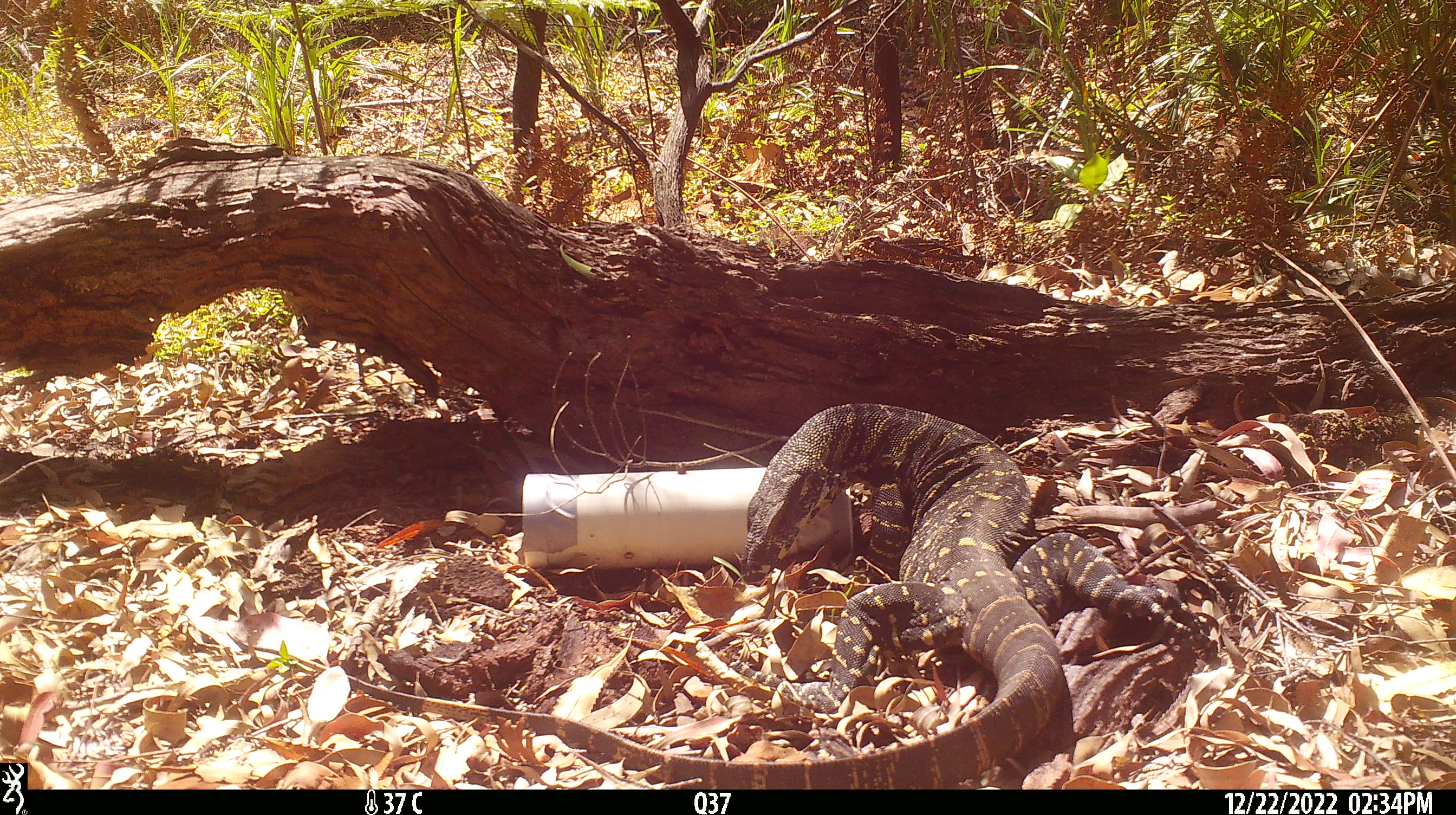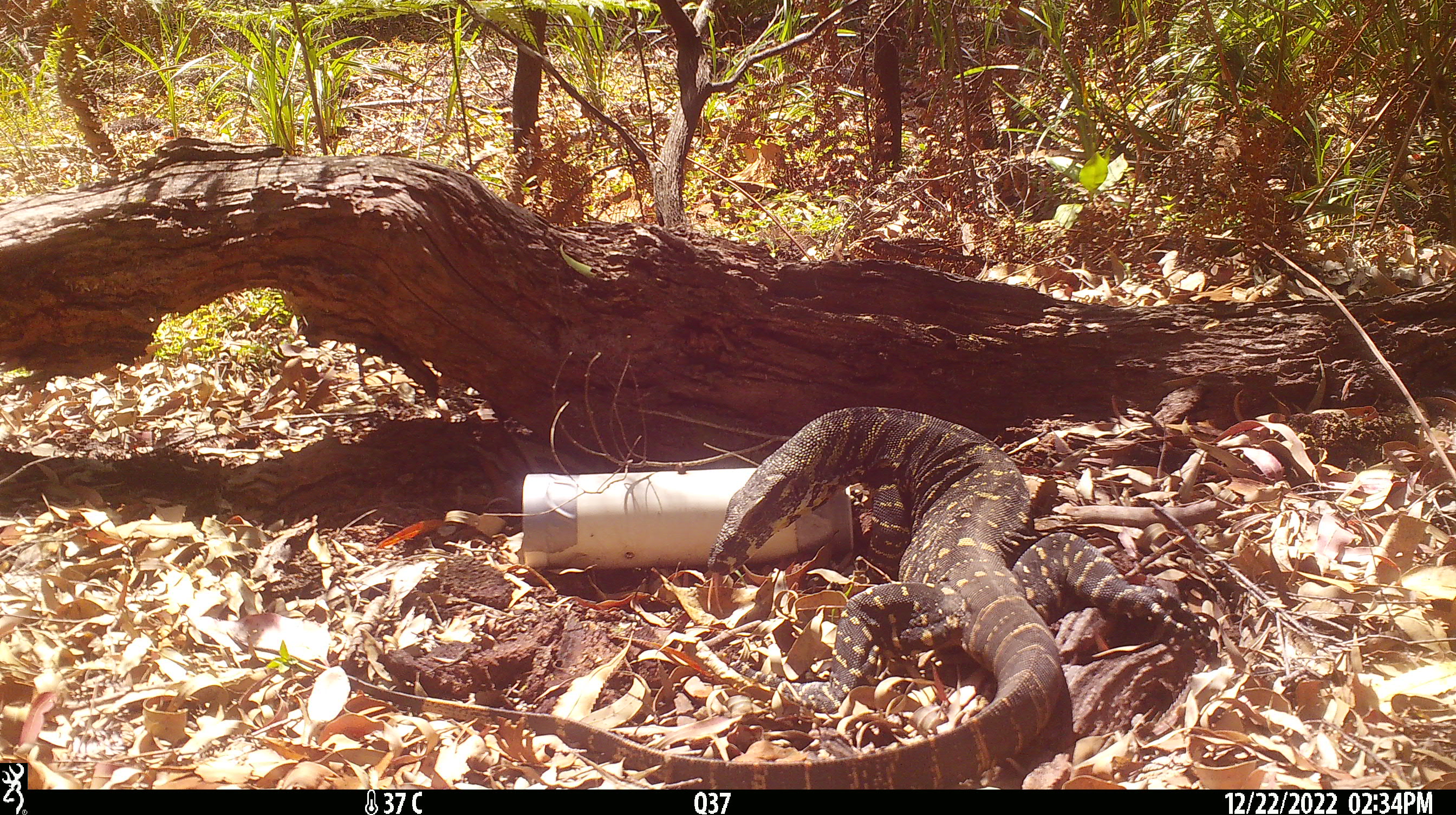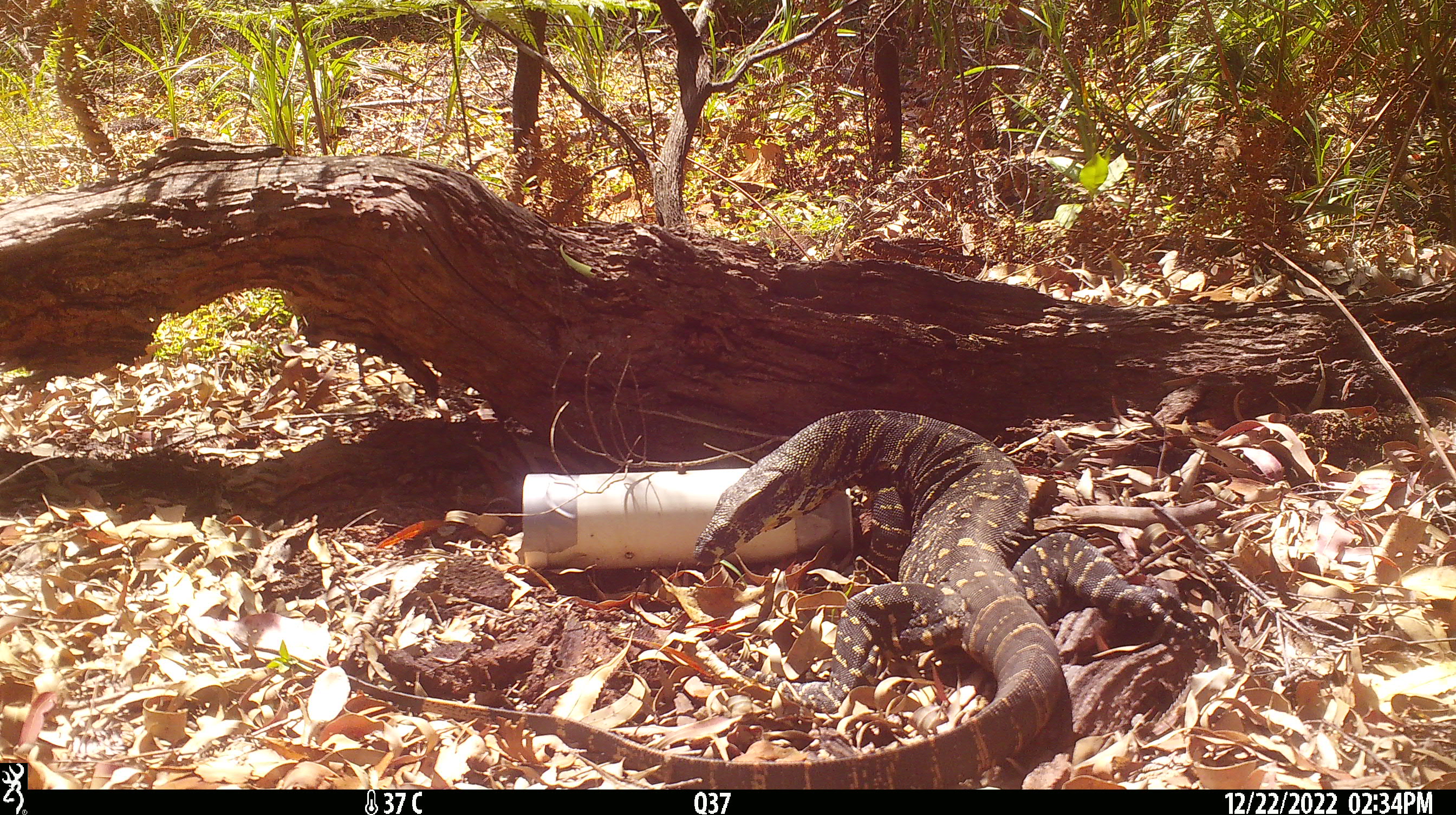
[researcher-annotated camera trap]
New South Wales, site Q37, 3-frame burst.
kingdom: Animalia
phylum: Chordata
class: Reptilia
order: Squamata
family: Varanidae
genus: Varanus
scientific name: Varanus varius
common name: lace monitor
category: goanna